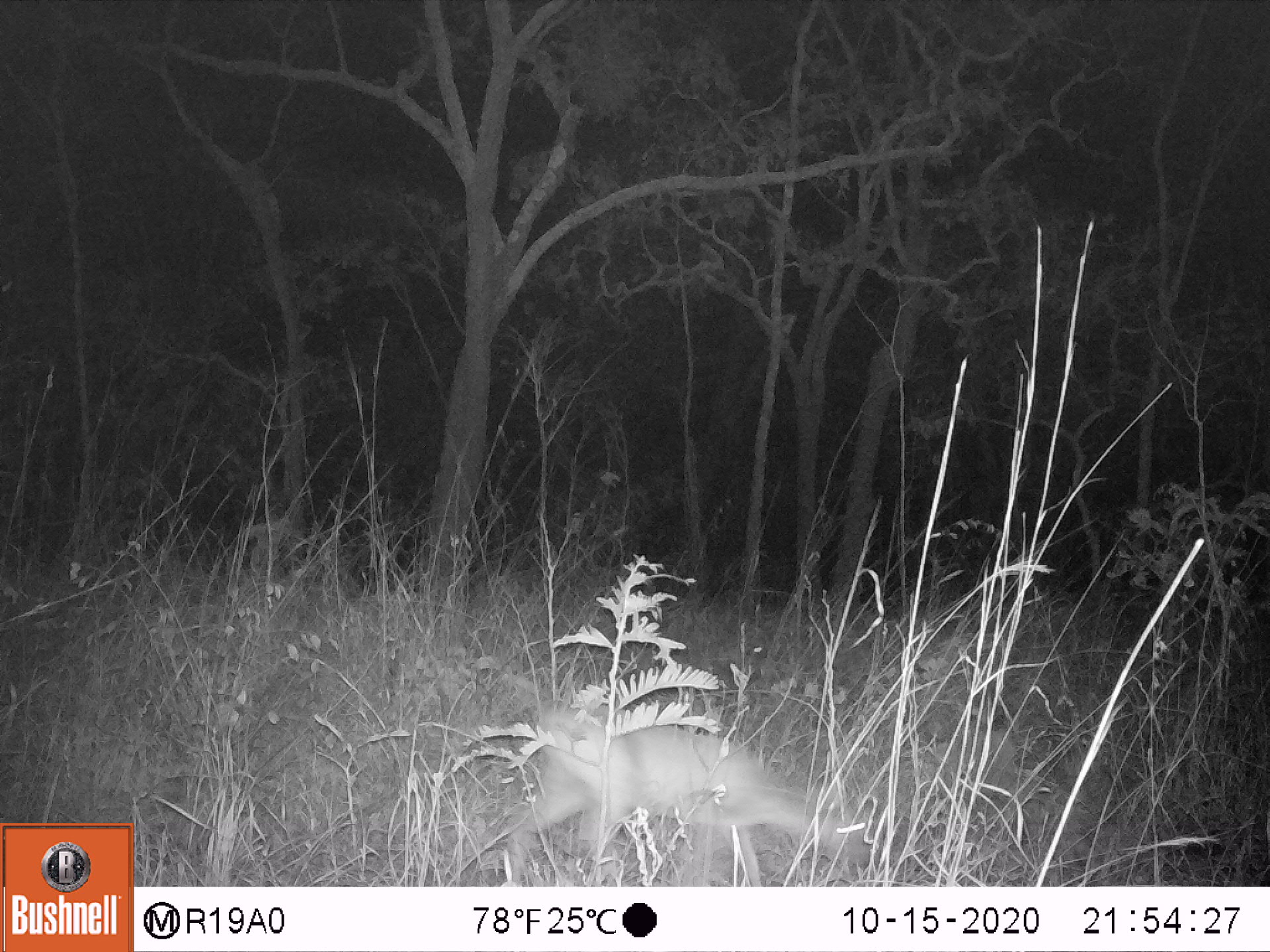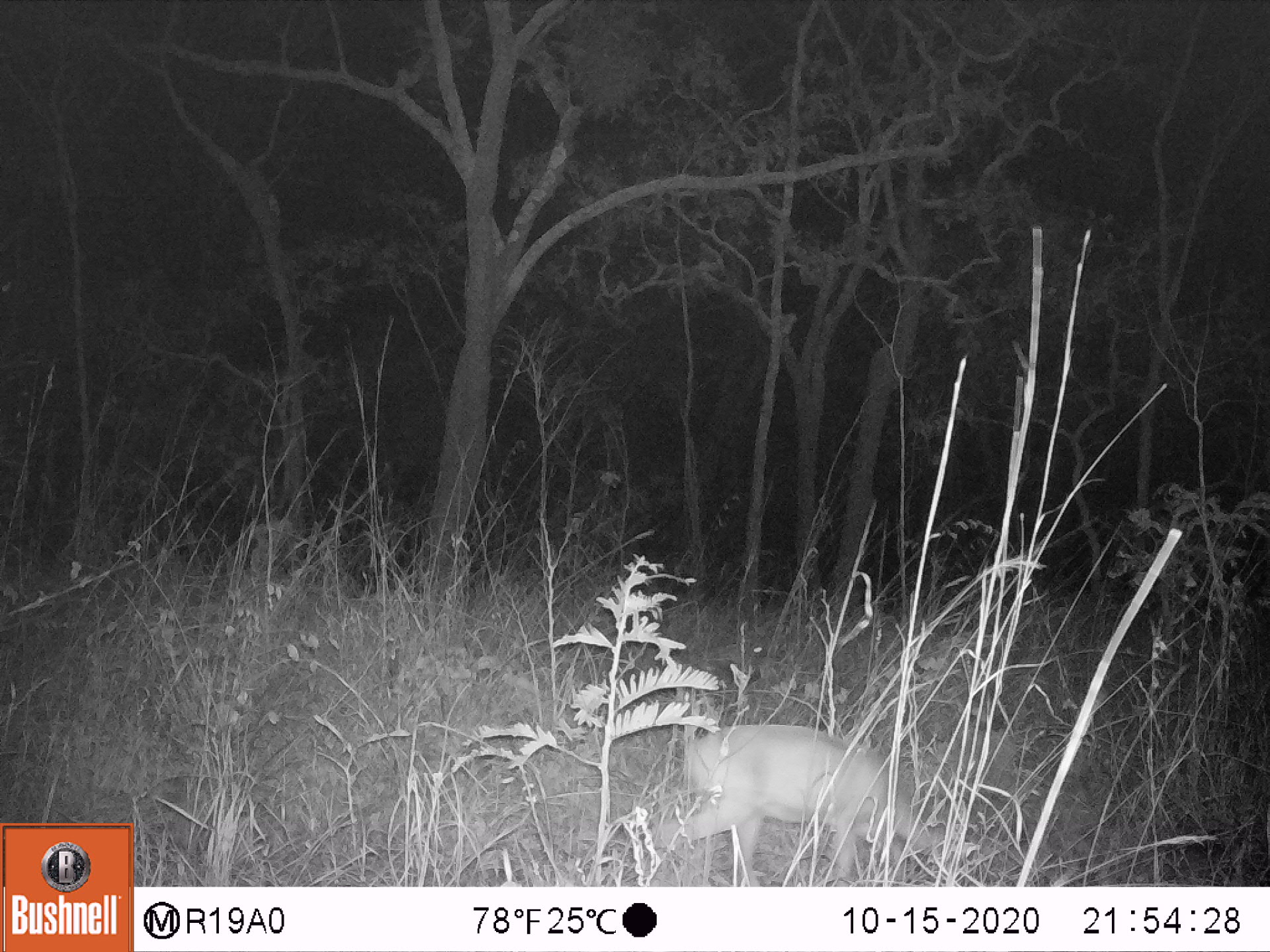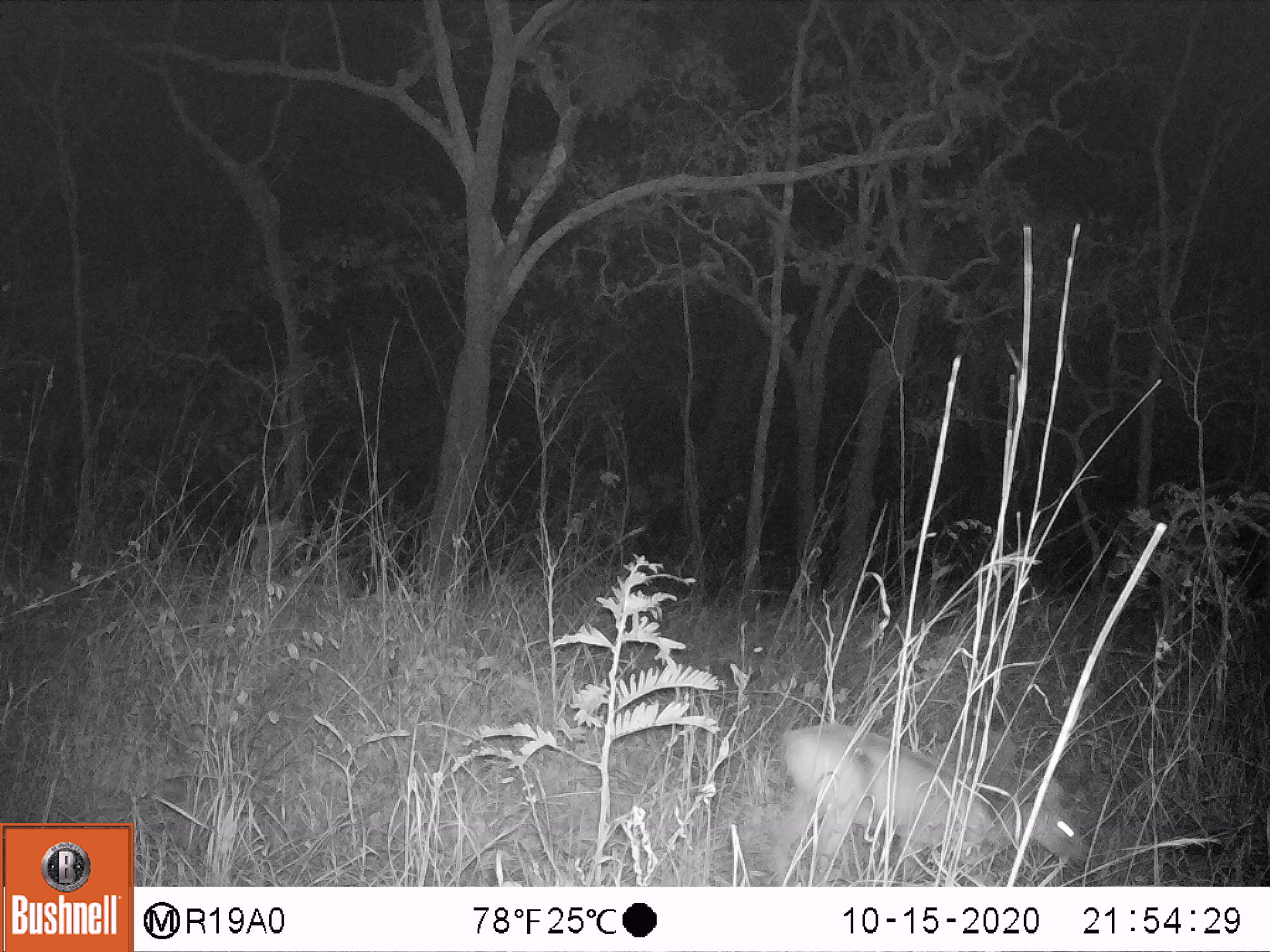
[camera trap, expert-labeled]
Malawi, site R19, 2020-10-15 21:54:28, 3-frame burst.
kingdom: Animalia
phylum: Chordata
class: Mammalia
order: Artiodactyla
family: Bovidae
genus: Sylvicapra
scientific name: Sylvicapra grimmia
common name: common duiker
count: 1